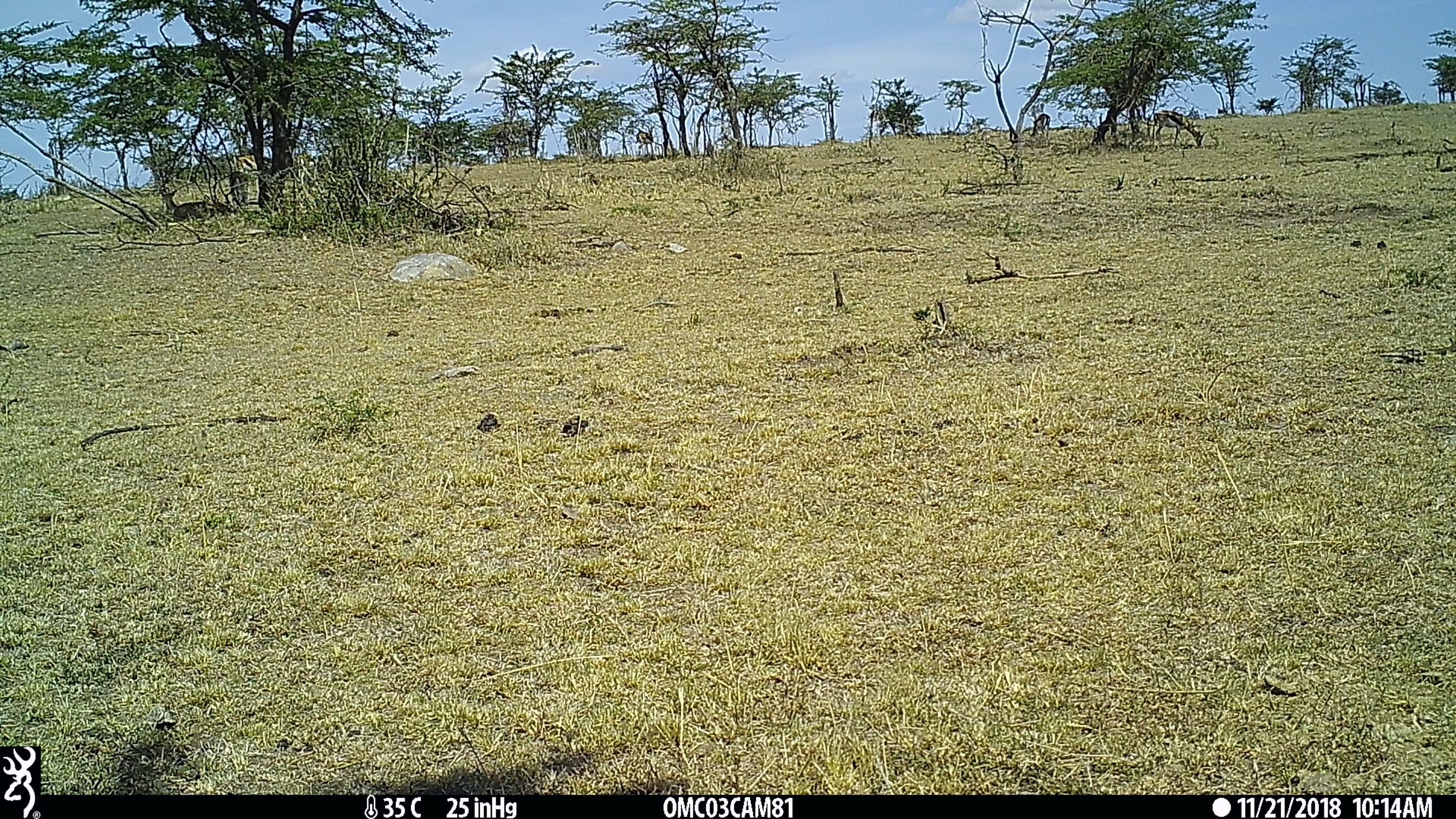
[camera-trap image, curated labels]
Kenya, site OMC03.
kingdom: Animalia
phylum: Chordata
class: Mammalia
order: Artiodactyla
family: Bovidae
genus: Eudorcas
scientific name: Eudorcas thomsonii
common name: thomon's gazelle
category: gazelle thomsons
Gazelle thomsons (thomon's gazelle) (Eudorcas thomsonii).